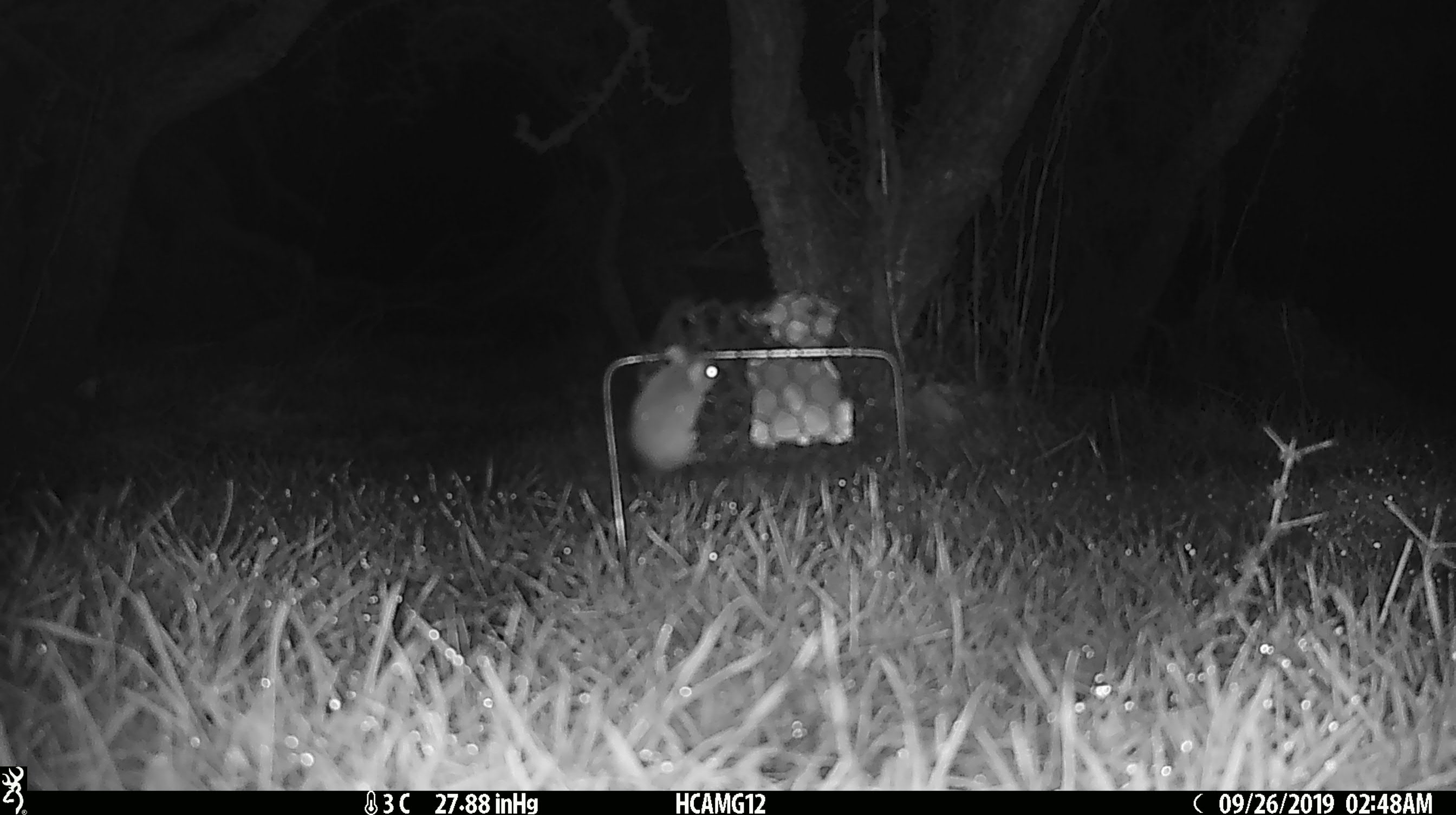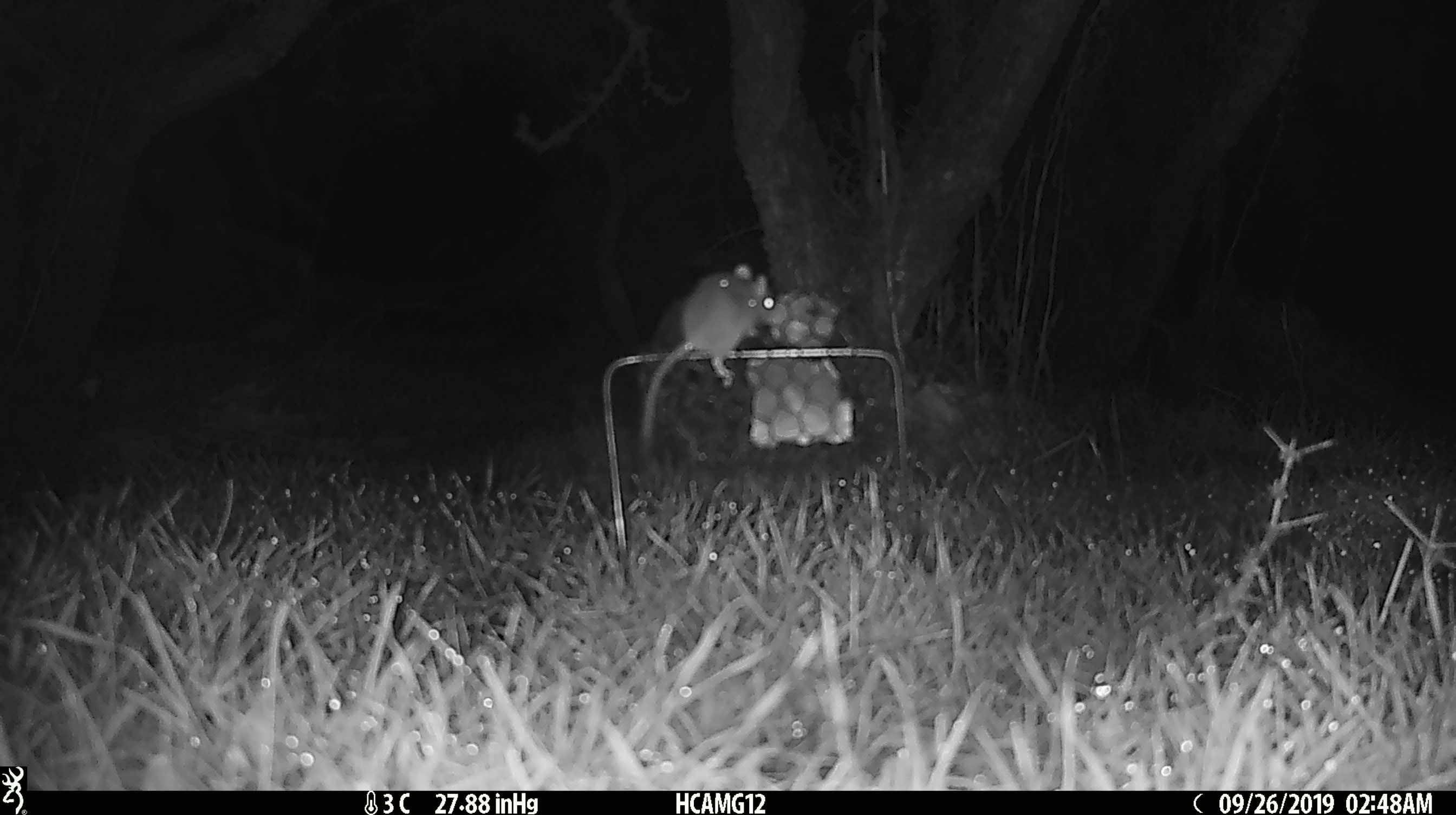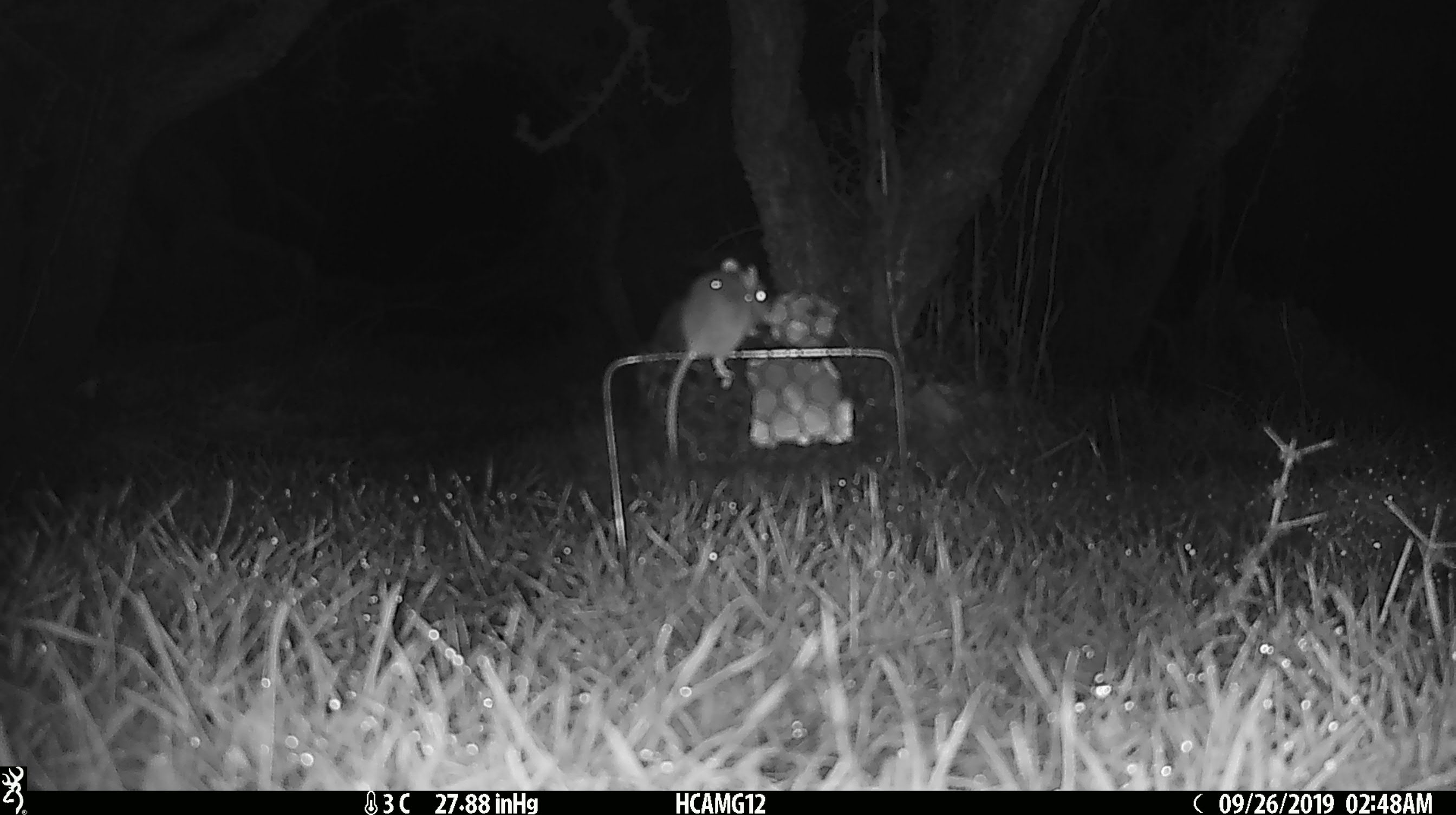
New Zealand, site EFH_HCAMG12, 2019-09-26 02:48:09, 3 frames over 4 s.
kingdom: Animalia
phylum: Chordata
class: Mammalia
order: Rodentia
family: Muridae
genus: Mus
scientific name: Mus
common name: mouse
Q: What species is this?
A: Mouse (Mus).